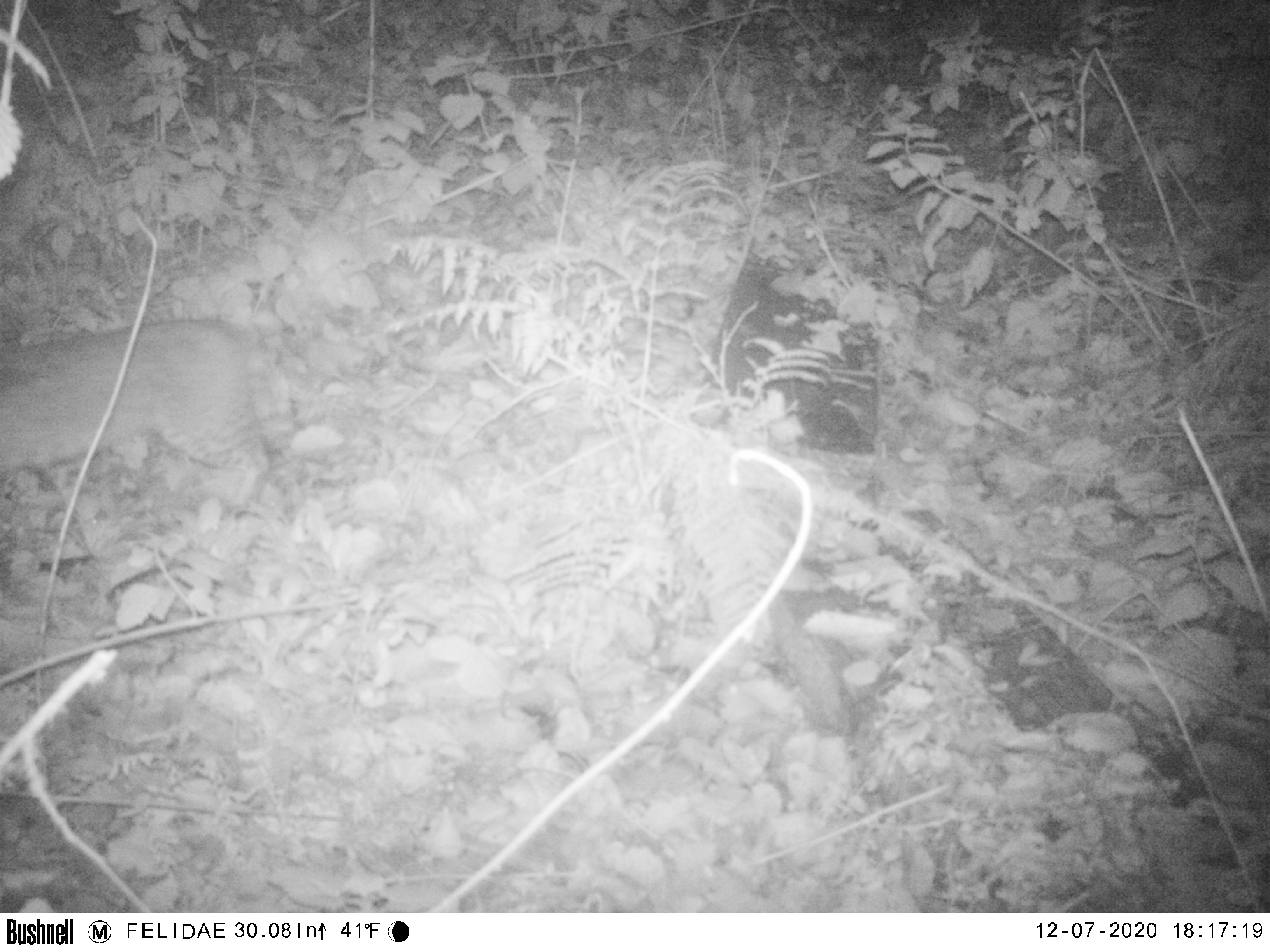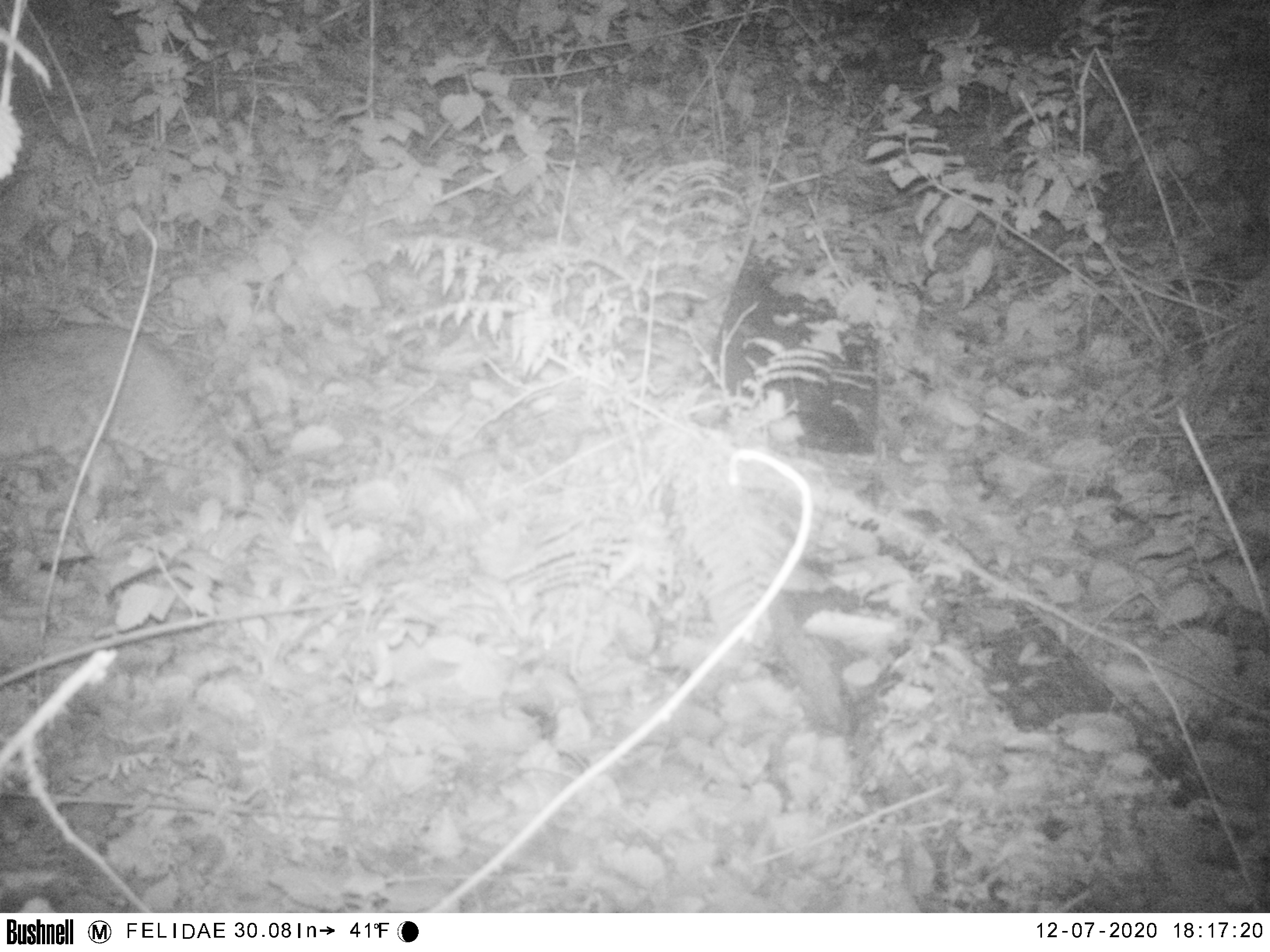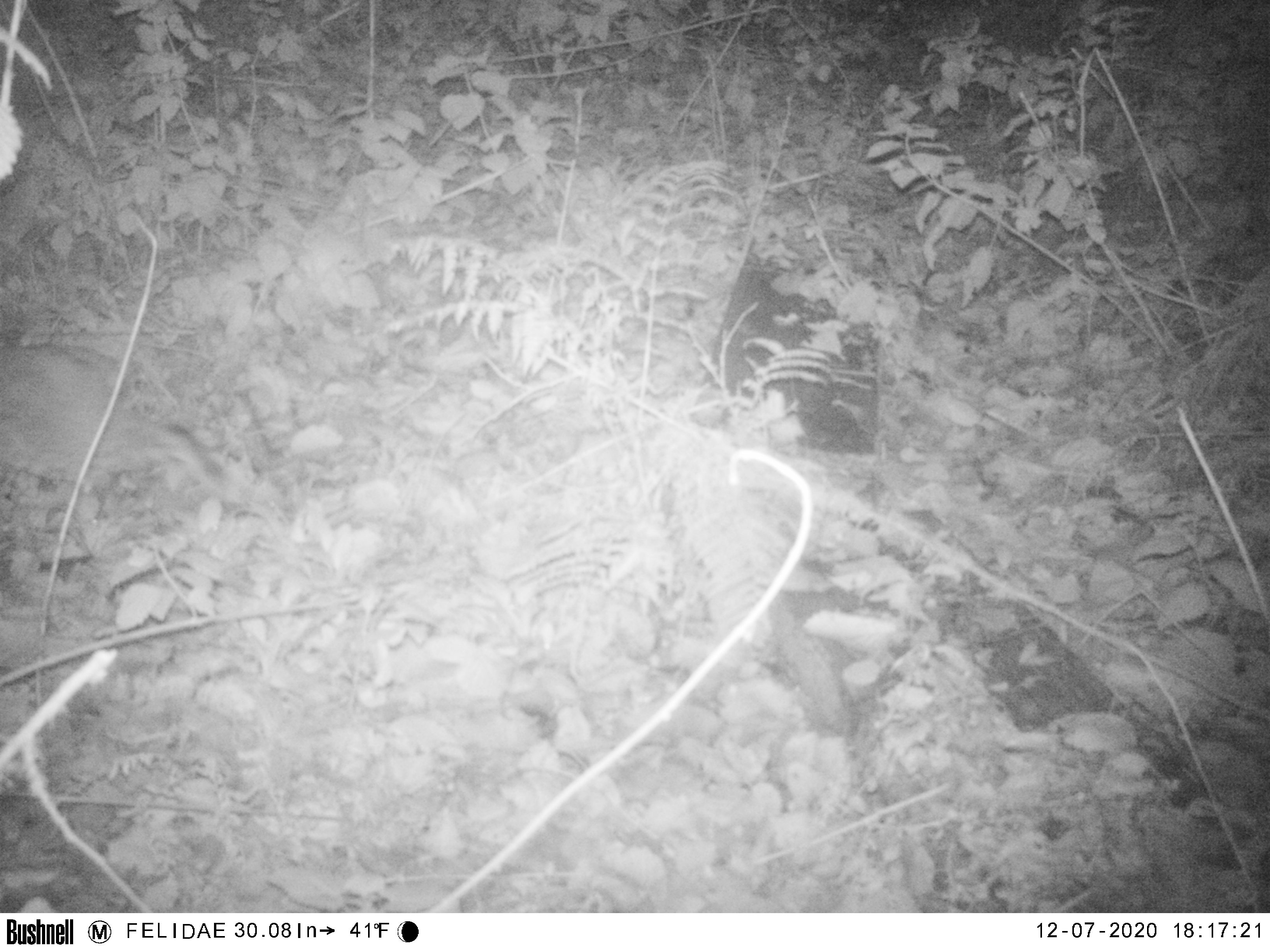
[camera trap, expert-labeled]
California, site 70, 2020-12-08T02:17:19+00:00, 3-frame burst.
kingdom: Animalia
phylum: Chordata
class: Mammalia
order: Carnivora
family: Felidae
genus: Lynx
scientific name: Lynx rufus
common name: bobcat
Bobcat (Lynx rufus).